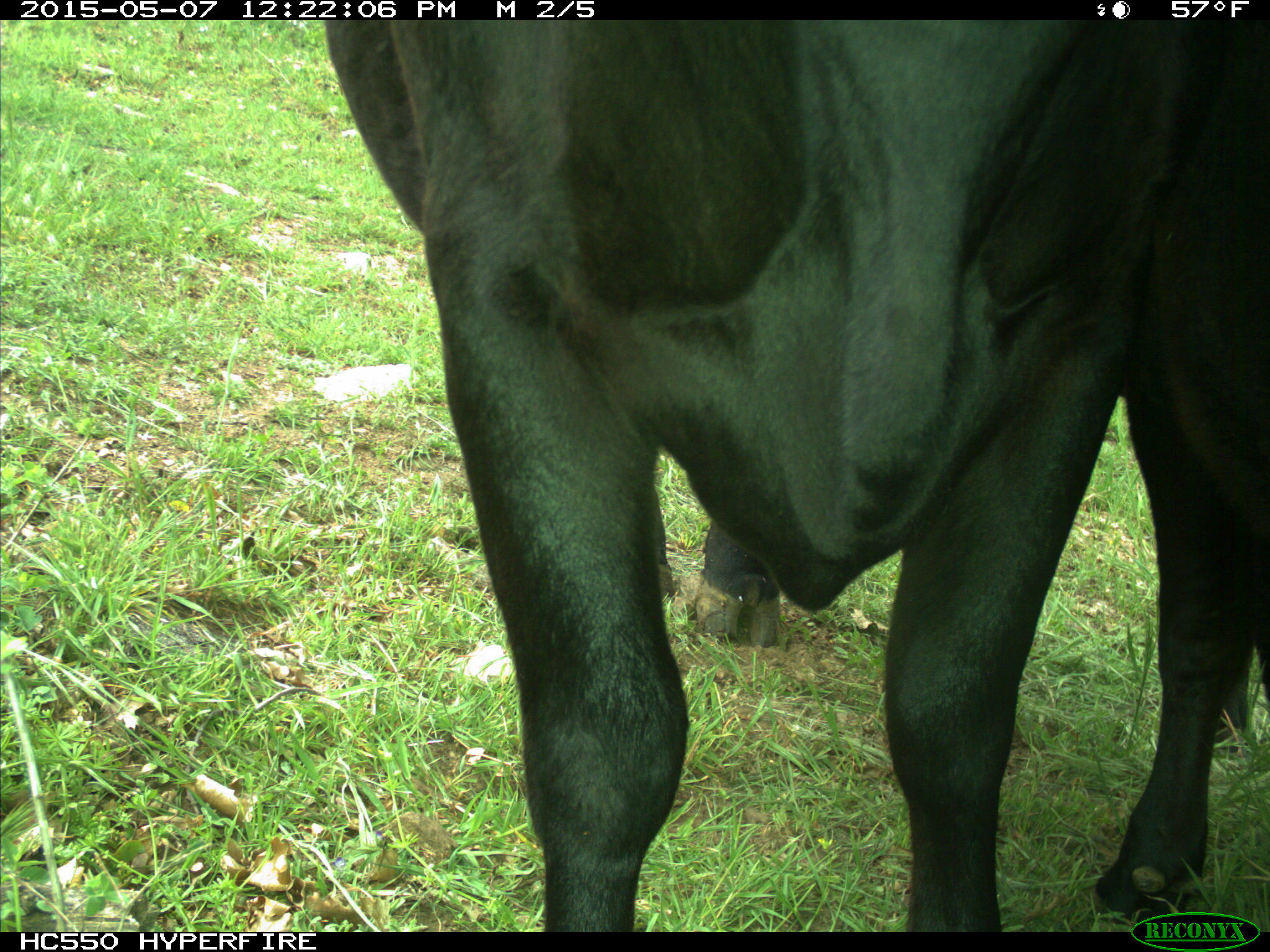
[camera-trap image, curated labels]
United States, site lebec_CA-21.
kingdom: Animalia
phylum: Chordata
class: Mammalia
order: Artiodactyla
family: Bovidae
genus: Bos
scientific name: Bos taurus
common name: domestic cow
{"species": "Bos taurus (domestic cow)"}